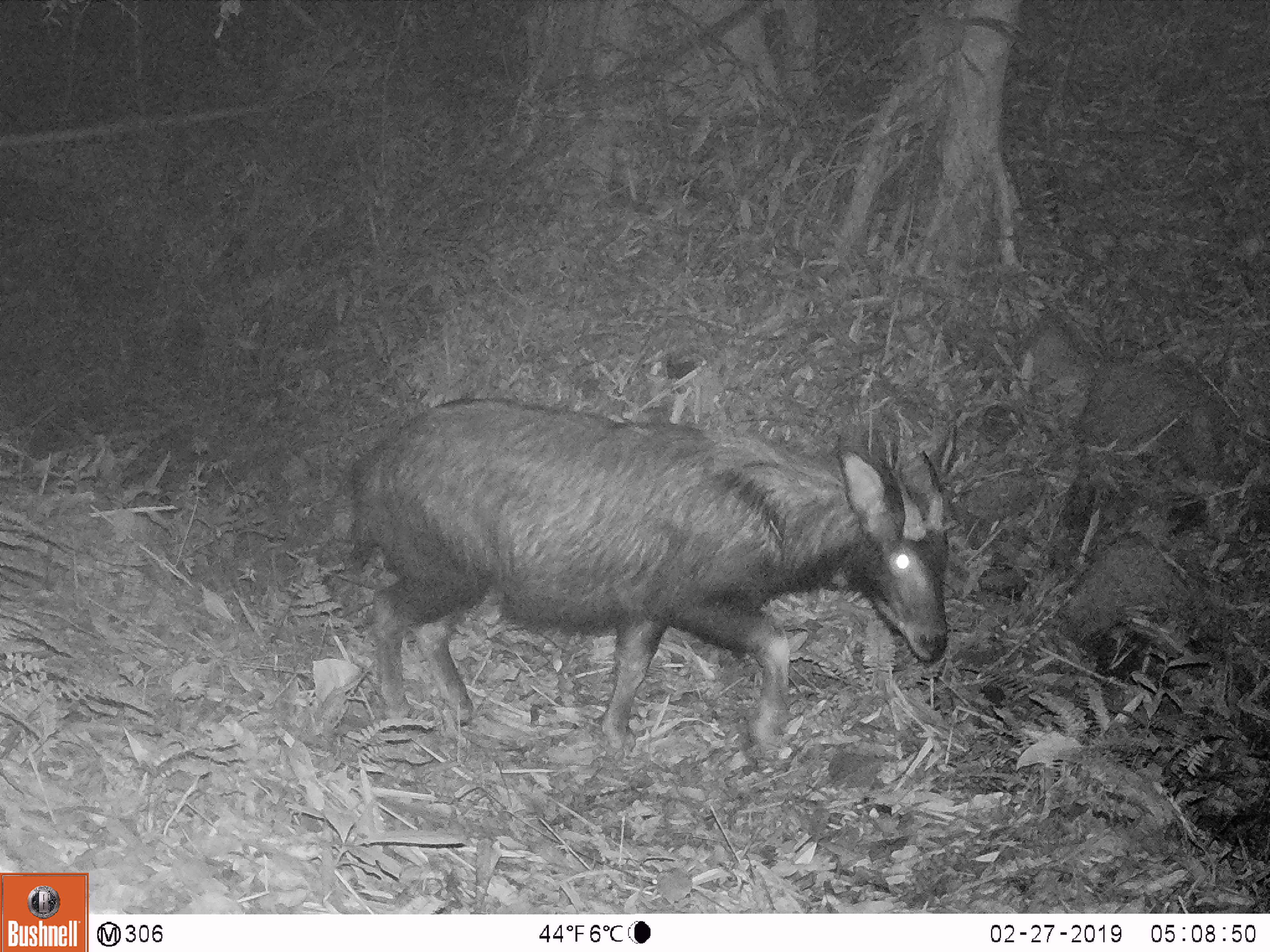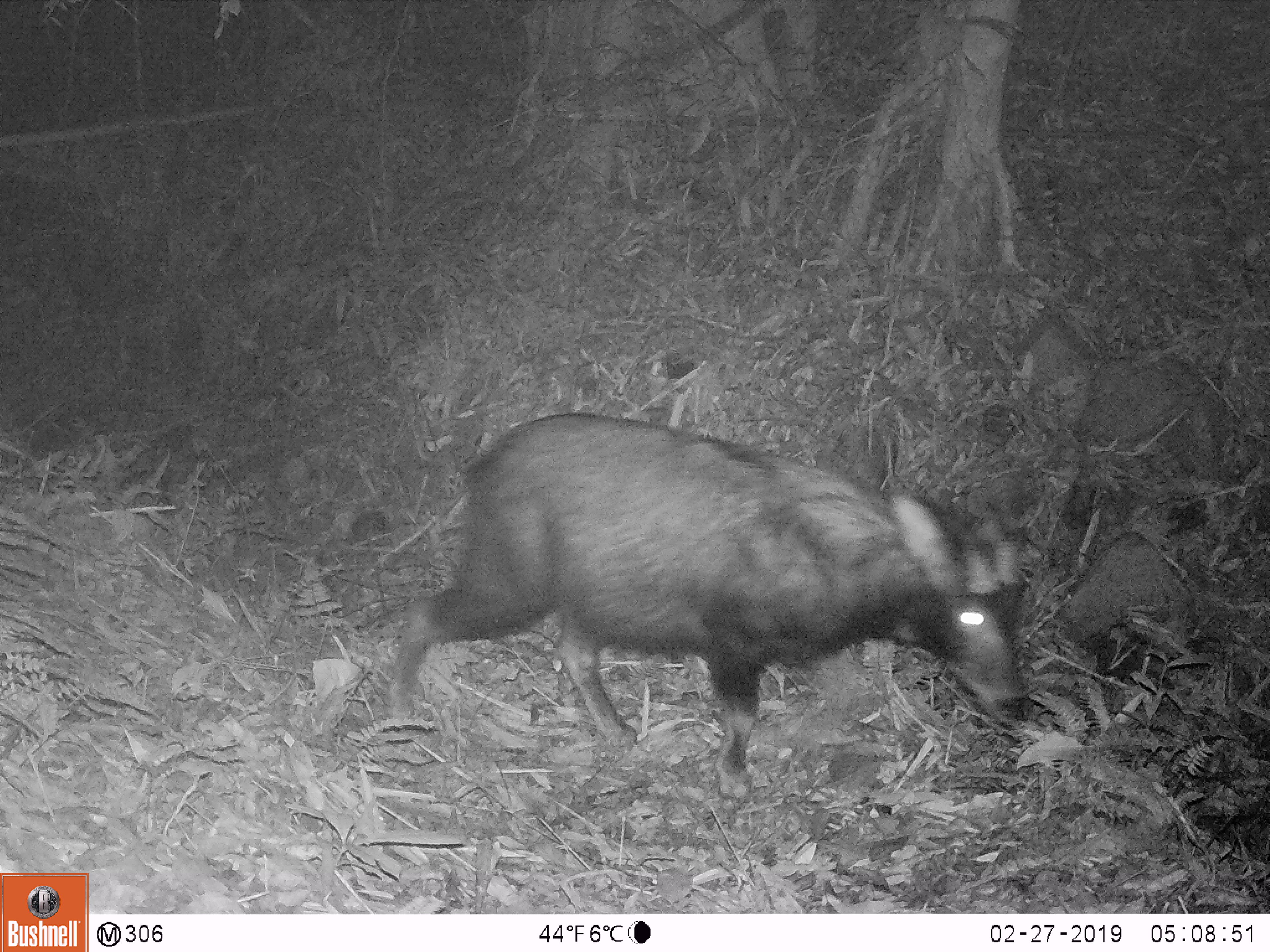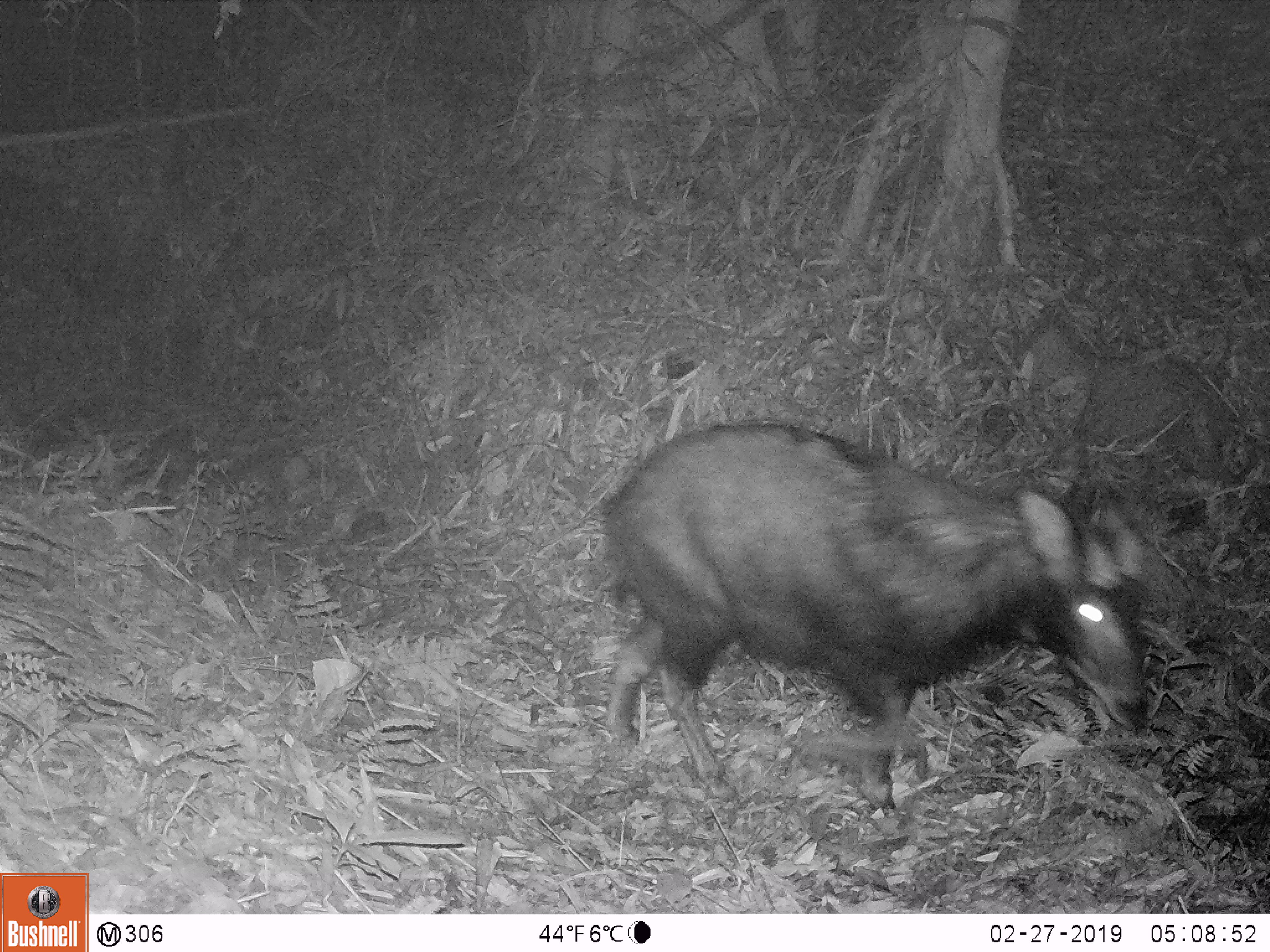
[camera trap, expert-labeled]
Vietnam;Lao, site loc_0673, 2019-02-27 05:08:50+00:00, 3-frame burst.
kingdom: Animalia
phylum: Chordata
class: Mammalia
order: Artiodactyla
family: Bovidae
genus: Capricornis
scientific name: Capricornis sumatraensis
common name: chinese serow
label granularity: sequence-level